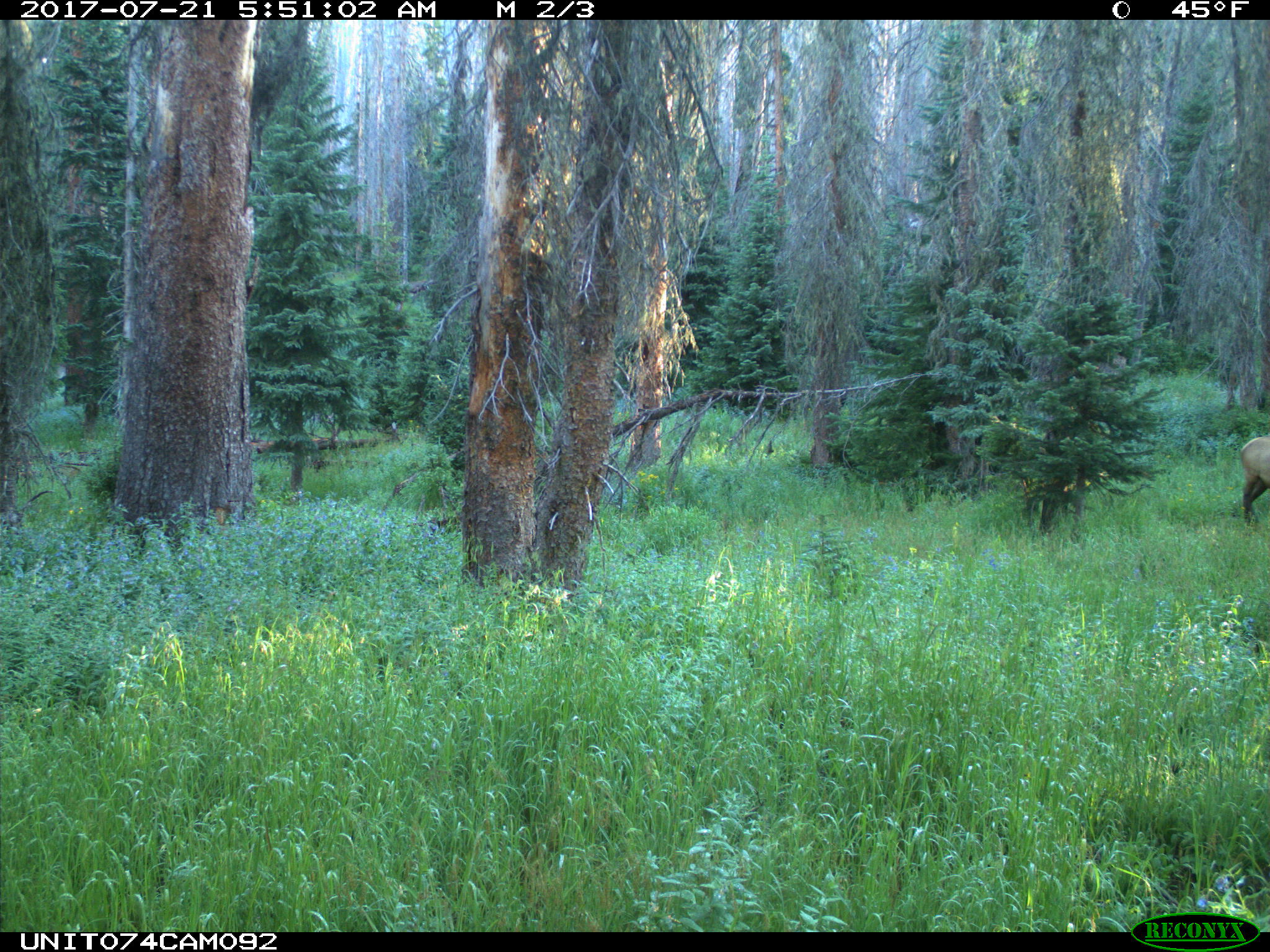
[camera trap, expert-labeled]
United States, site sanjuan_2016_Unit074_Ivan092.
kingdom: Animalia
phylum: Chordata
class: Mammalia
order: Artiodactyla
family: Cervidae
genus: Cervus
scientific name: Cervus elaphus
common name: red deer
Cervus elaphus (red deer).